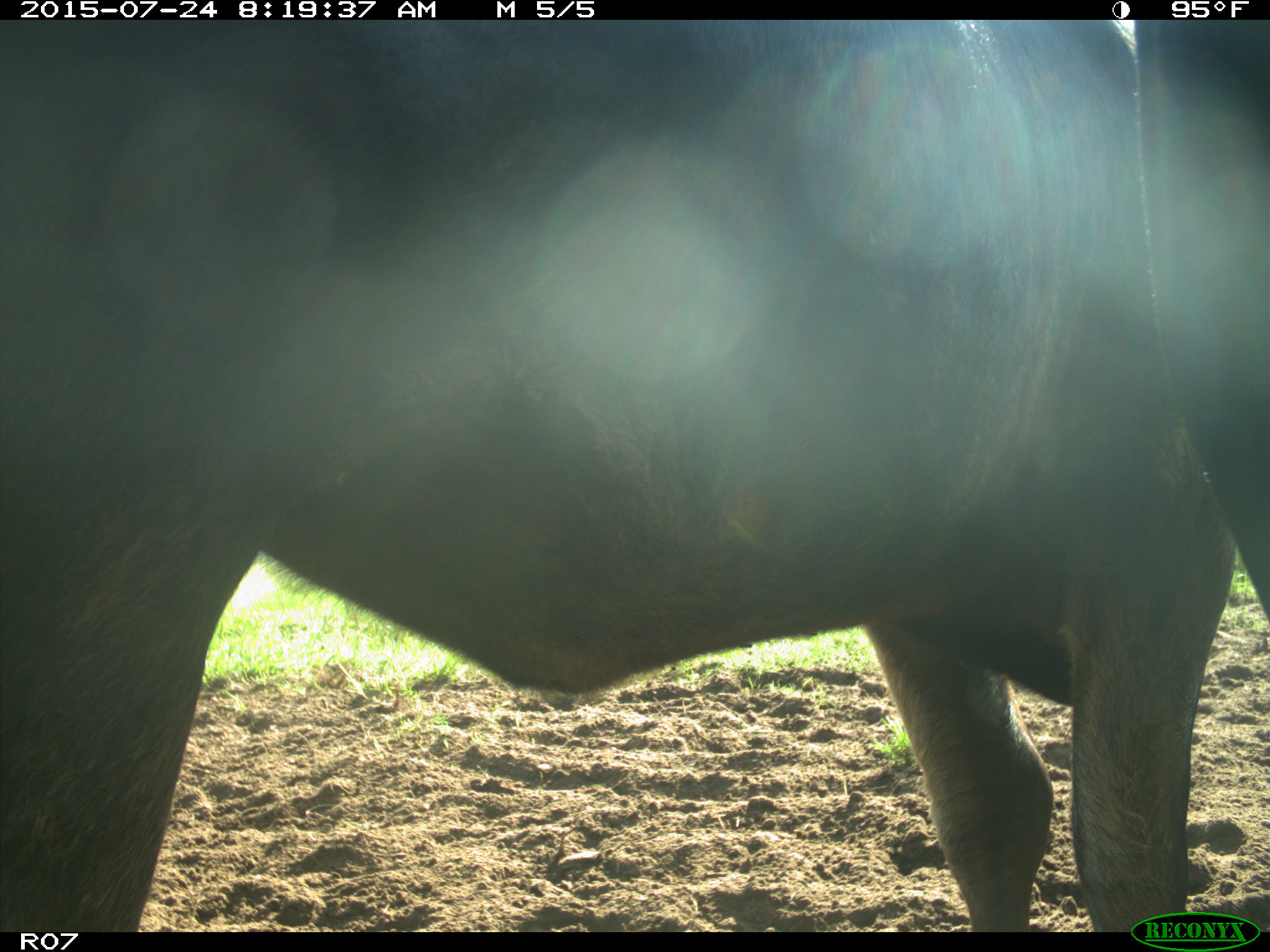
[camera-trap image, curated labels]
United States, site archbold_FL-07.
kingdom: Animalia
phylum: Chordata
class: Mammalia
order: Artiodactyla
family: Bovidae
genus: Bos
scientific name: Bos taurus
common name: domestic cow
Bos taurus (domestic cow).